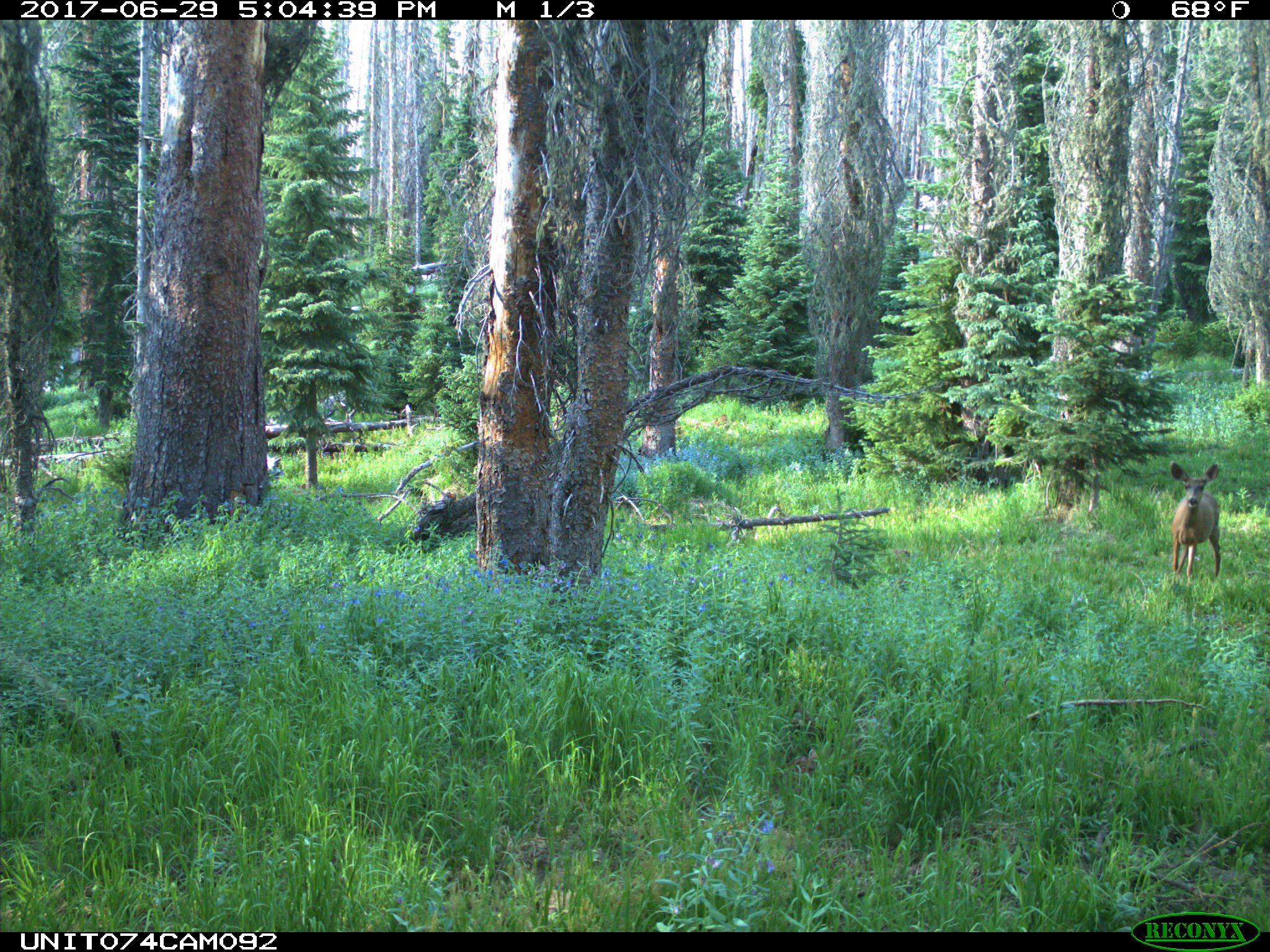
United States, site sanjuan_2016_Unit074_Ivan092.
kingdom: Animalia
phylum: Chordata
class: Mammalia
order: Artiodactyla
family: Cervidae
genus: Odocoileus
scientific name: Odocoileus hemionus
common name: mule deer